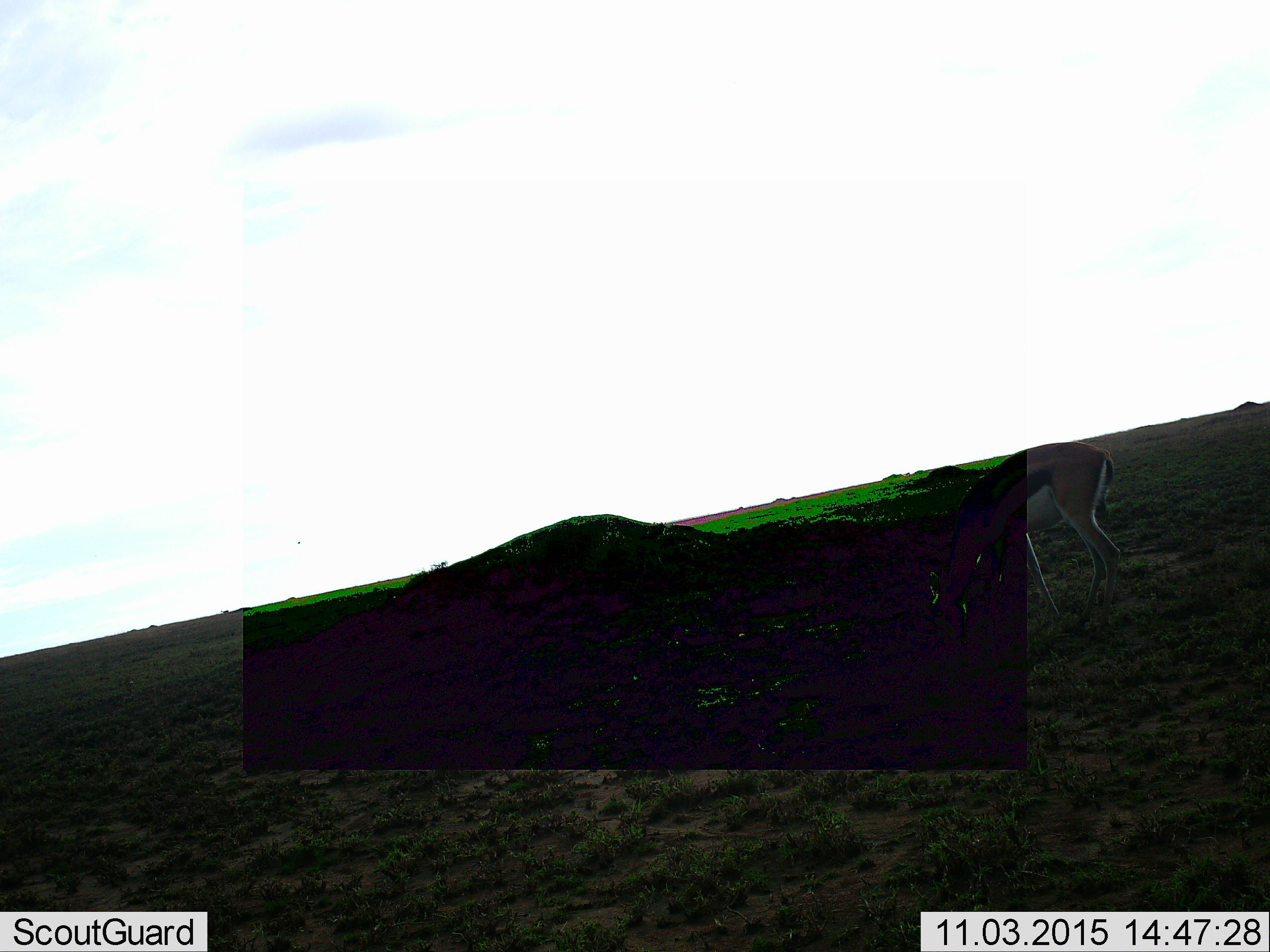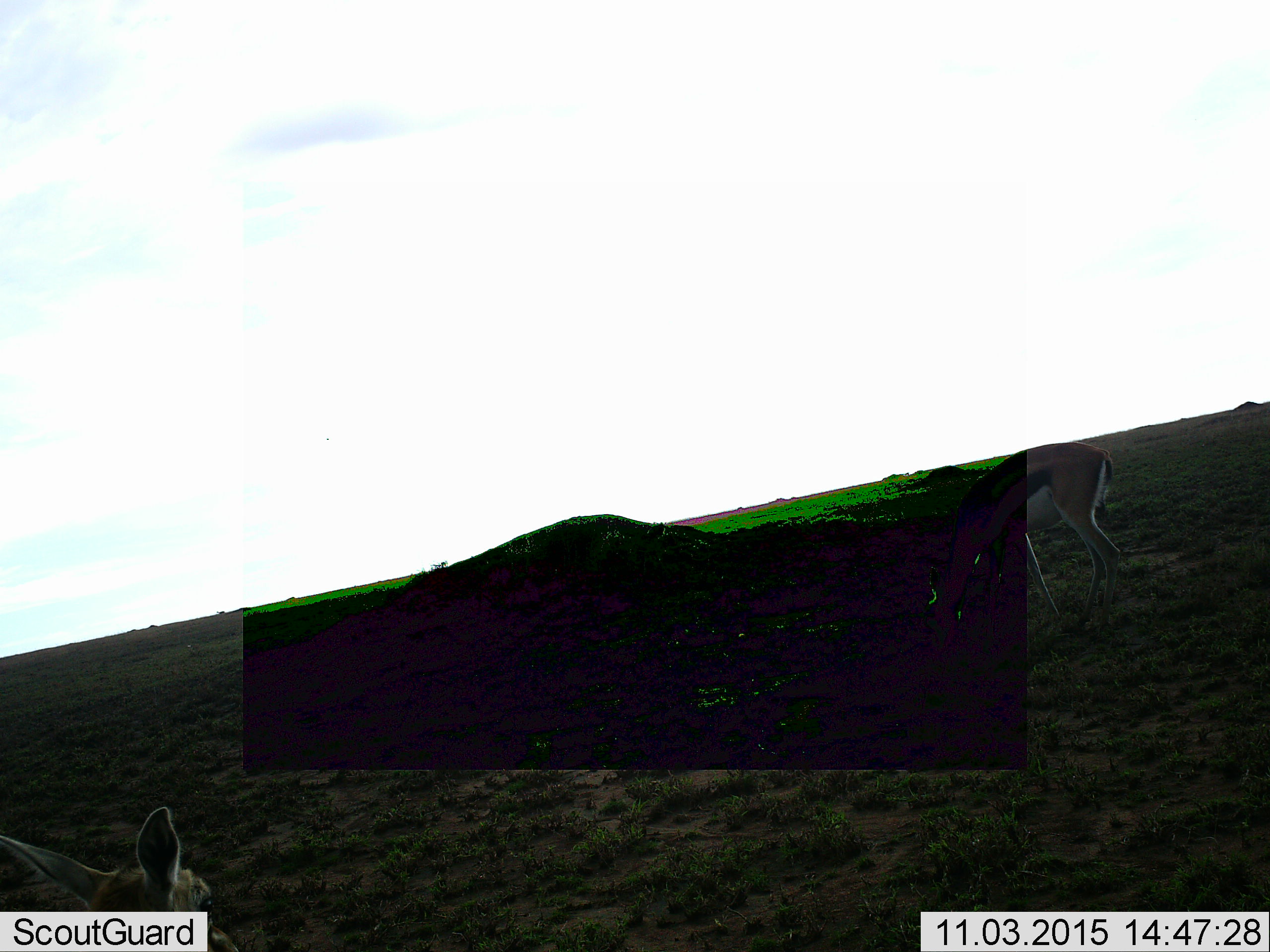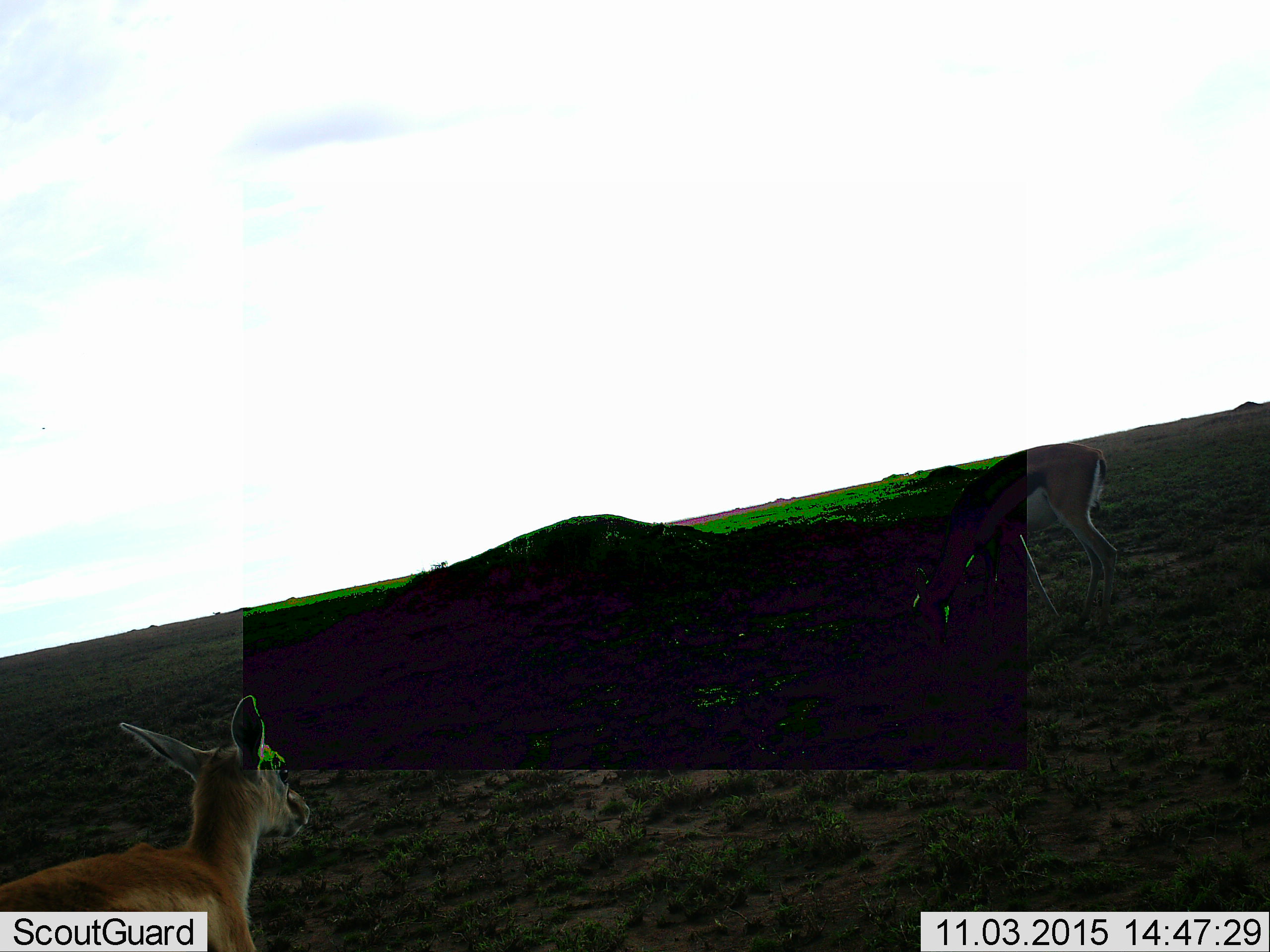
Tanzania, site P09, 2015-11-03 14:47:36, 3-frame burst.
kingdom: Animalia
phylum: Chordata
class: Mammalia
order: Artiodactyla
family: Bovidae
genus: Eudorcas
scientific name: Eudorcas thomsonii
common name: thomson's gazelle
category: gazellethomsons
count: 2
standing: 67%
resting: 0%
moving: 83%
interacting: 0%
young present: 17%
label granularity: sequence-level